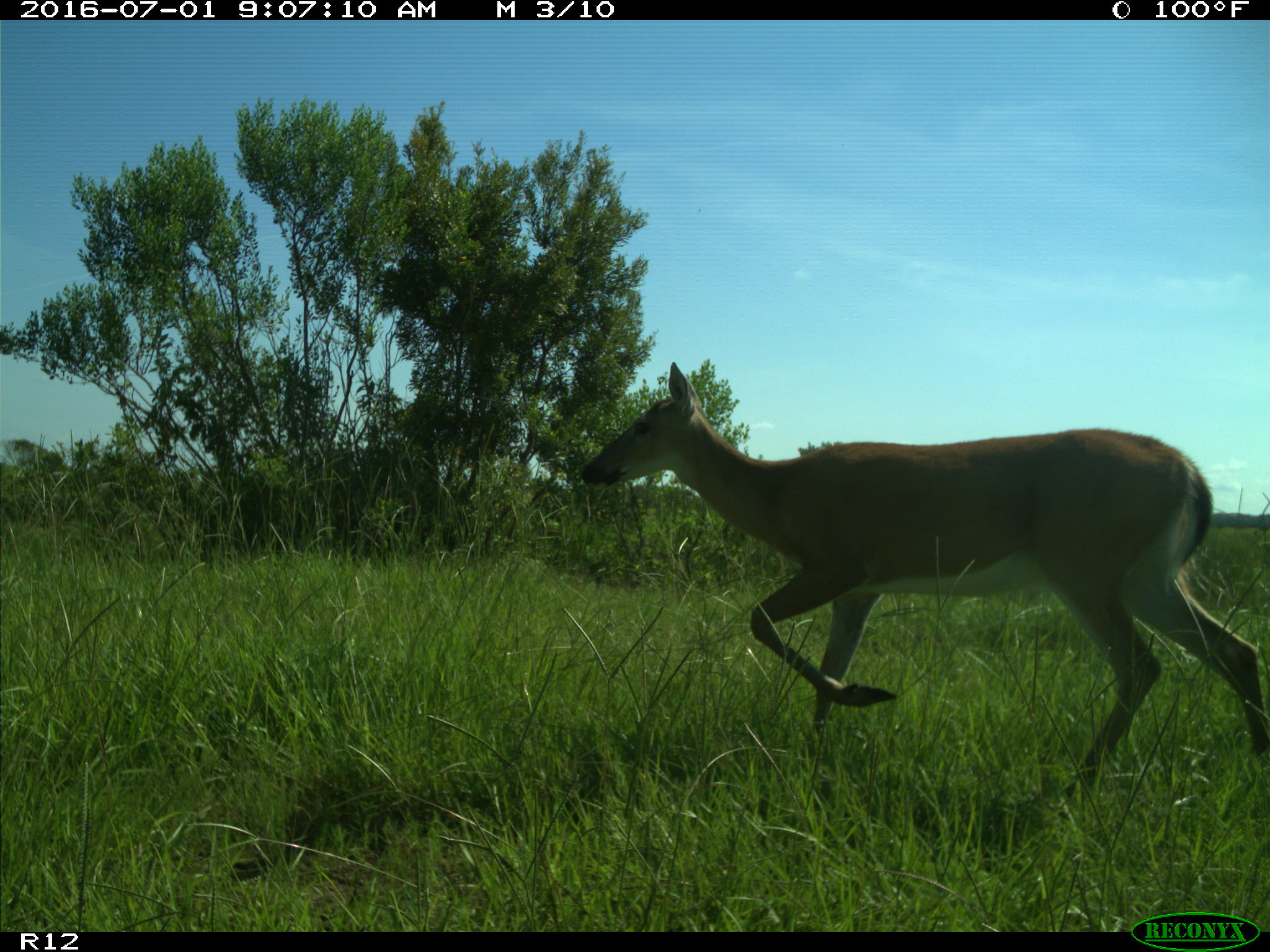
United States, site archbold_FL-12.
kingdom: Animalia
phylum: Chordata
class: Mammalia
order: Artiodactyla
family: Cervidae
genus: Odocoileus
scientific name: Odocoileus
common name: deer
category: unidentified deer